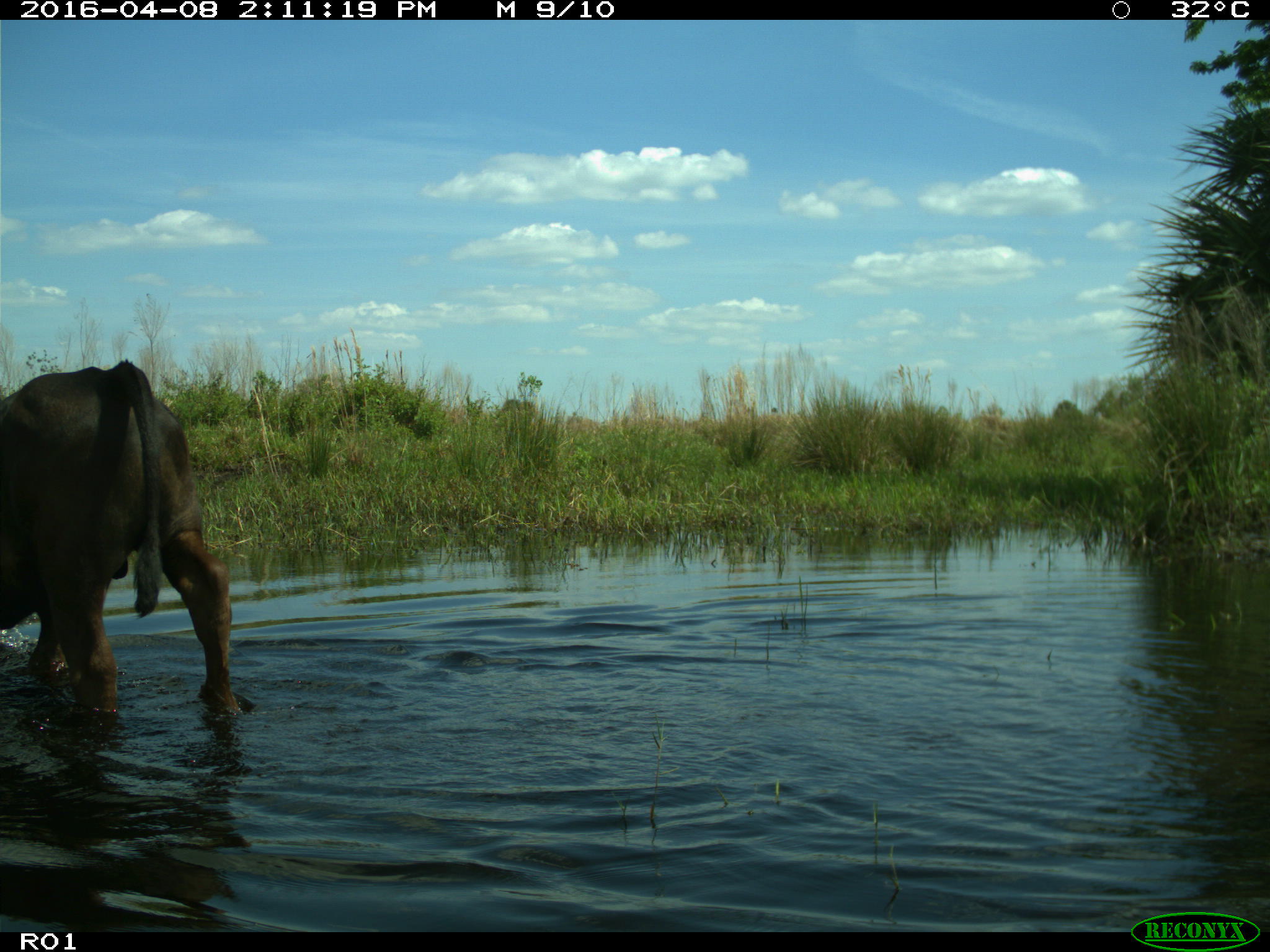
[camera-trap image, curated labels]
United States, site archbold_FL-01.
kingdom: Animalia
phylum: Chordata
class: Mammalia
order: Artiodactyla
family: Bovidae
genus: Bos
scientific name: Bos taurus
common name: domestic cow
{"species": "Bos taurus (domestic cow)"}